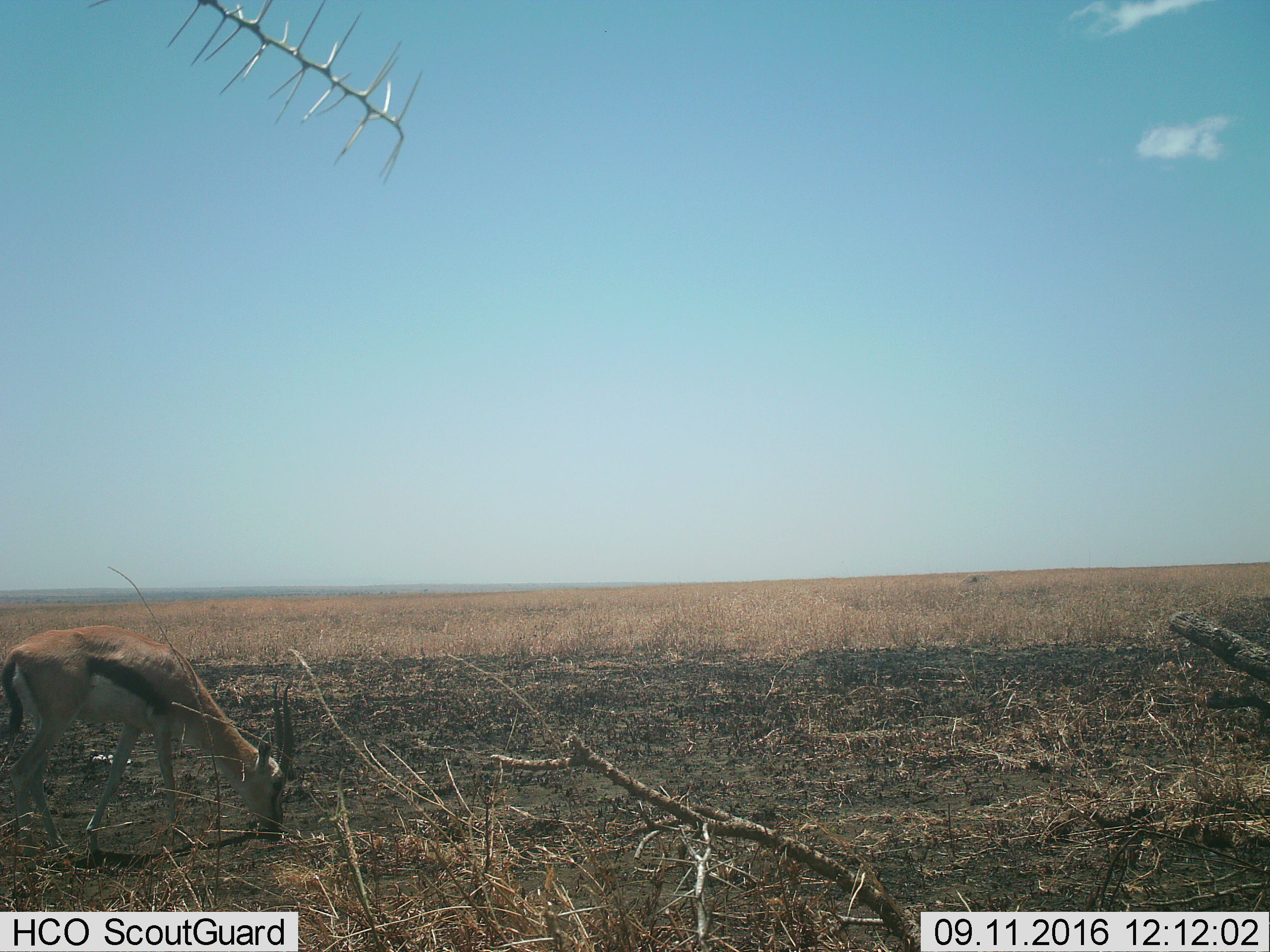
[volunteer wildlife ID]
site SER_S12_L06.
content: unidentified animal